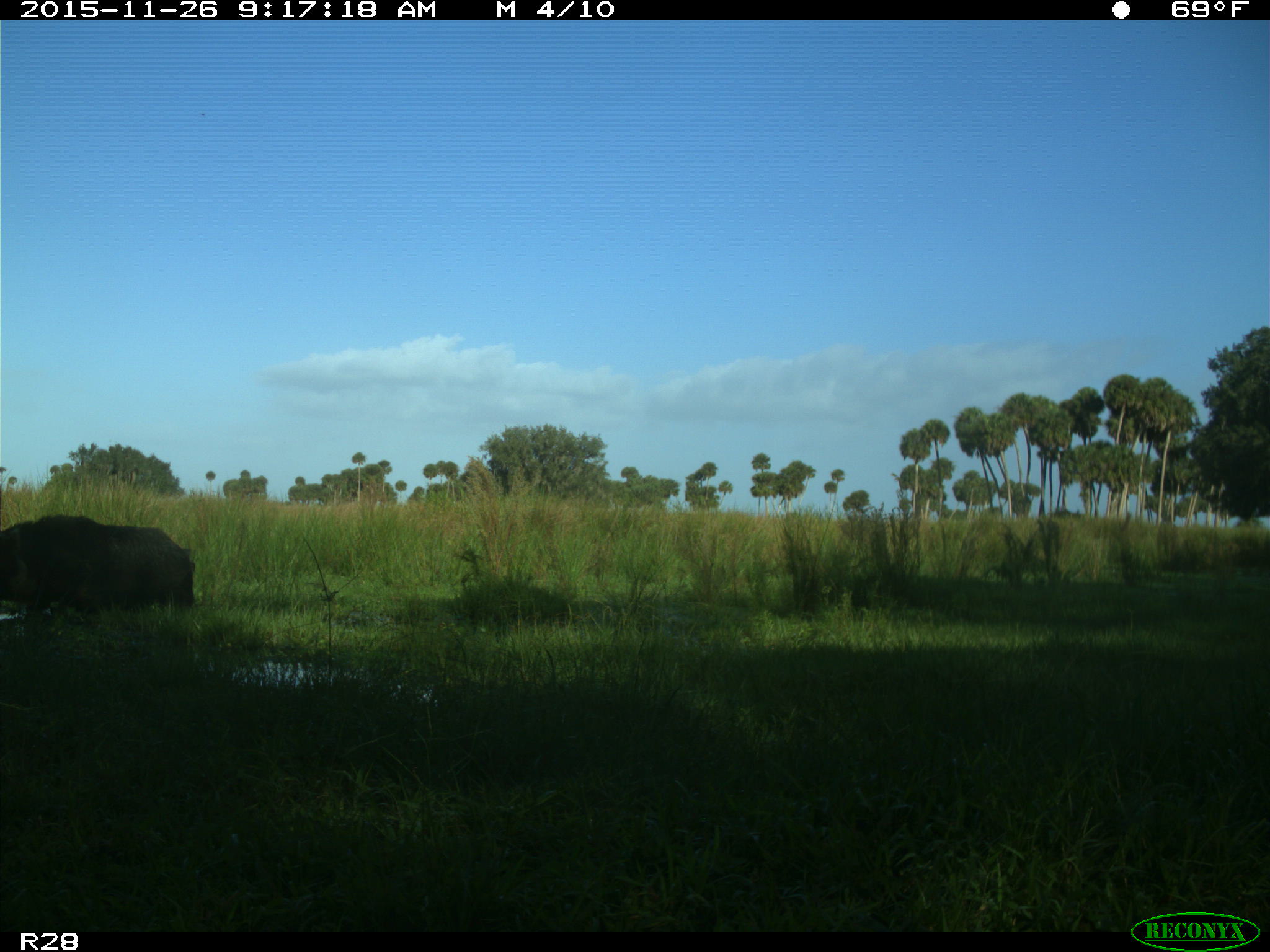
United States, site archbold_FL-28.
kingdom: Animalia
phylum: Chordata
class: Mammalia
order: Artiodactyla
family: Suidae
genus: Sus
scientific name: Sus scrofa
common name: wild boar